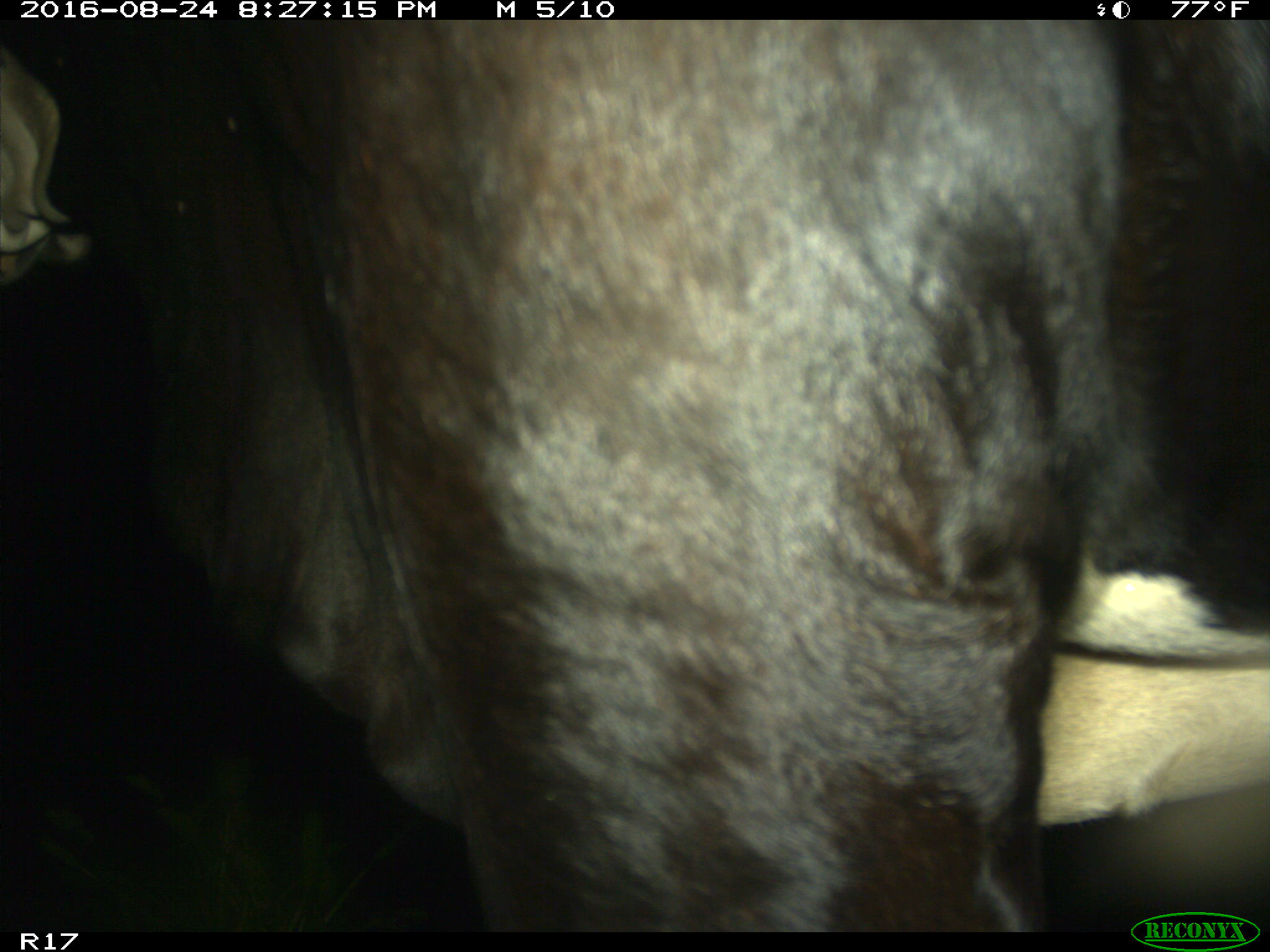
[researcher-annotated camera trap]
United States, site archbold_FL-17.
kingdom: Animalia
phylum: Chordata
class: Mammalia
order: Artiodactyla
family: Bovidae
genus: Bos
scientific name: Bos taurus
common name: domestic cow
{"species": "Bos taurus (domestic cow)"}